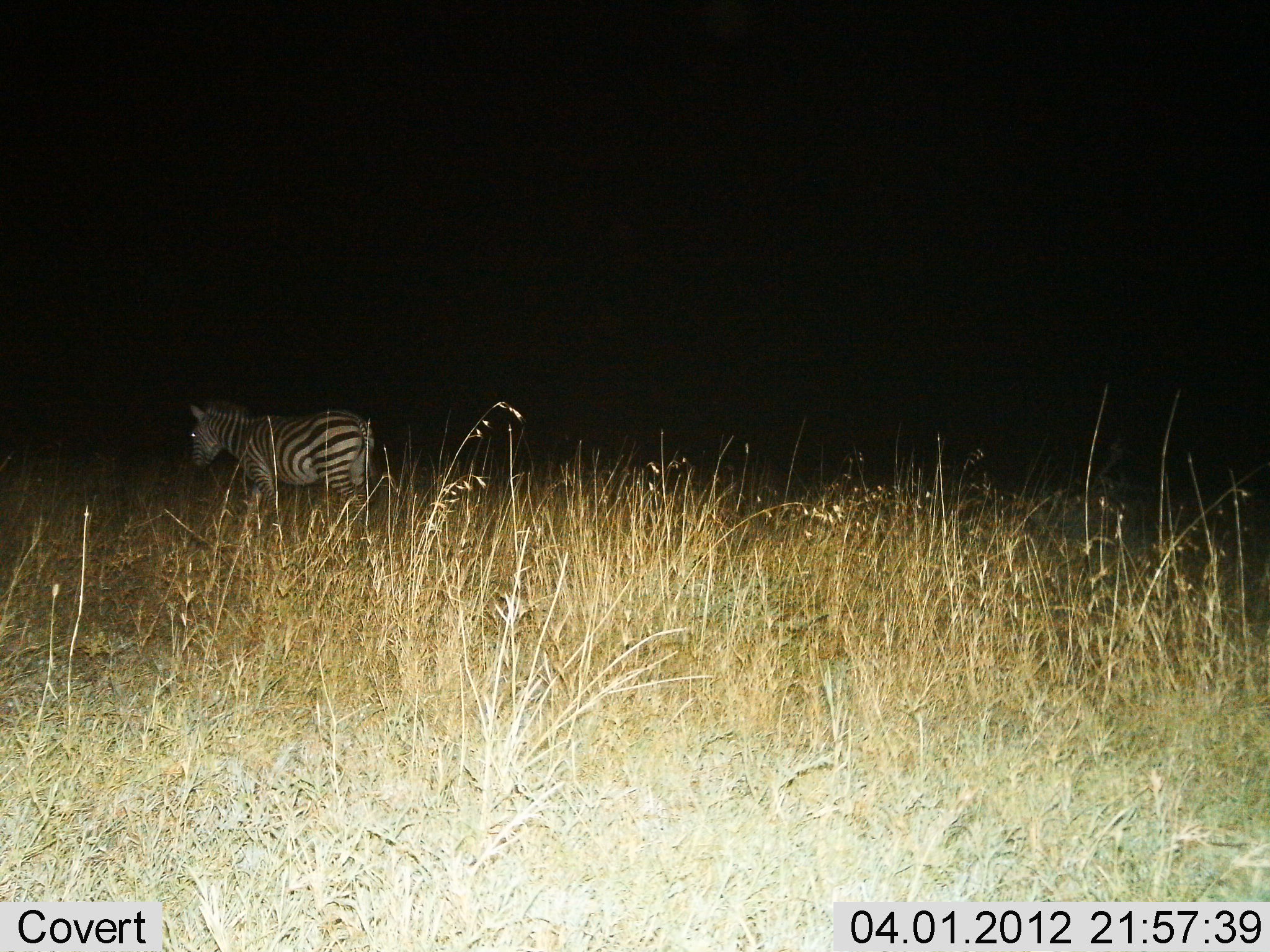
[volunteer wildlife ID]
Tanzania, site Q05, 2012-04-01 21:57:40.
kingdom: Animalia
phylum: Chordata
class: Mammalia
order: Perissodactyla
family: Equidae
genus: Equus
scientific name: Equus quagga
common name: plains zebra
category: zebra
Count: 1.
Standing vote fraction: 53%.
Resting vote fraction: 0%.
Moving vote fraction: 53%.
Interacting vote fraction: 0%.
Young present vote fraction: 0%.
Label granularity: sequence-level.